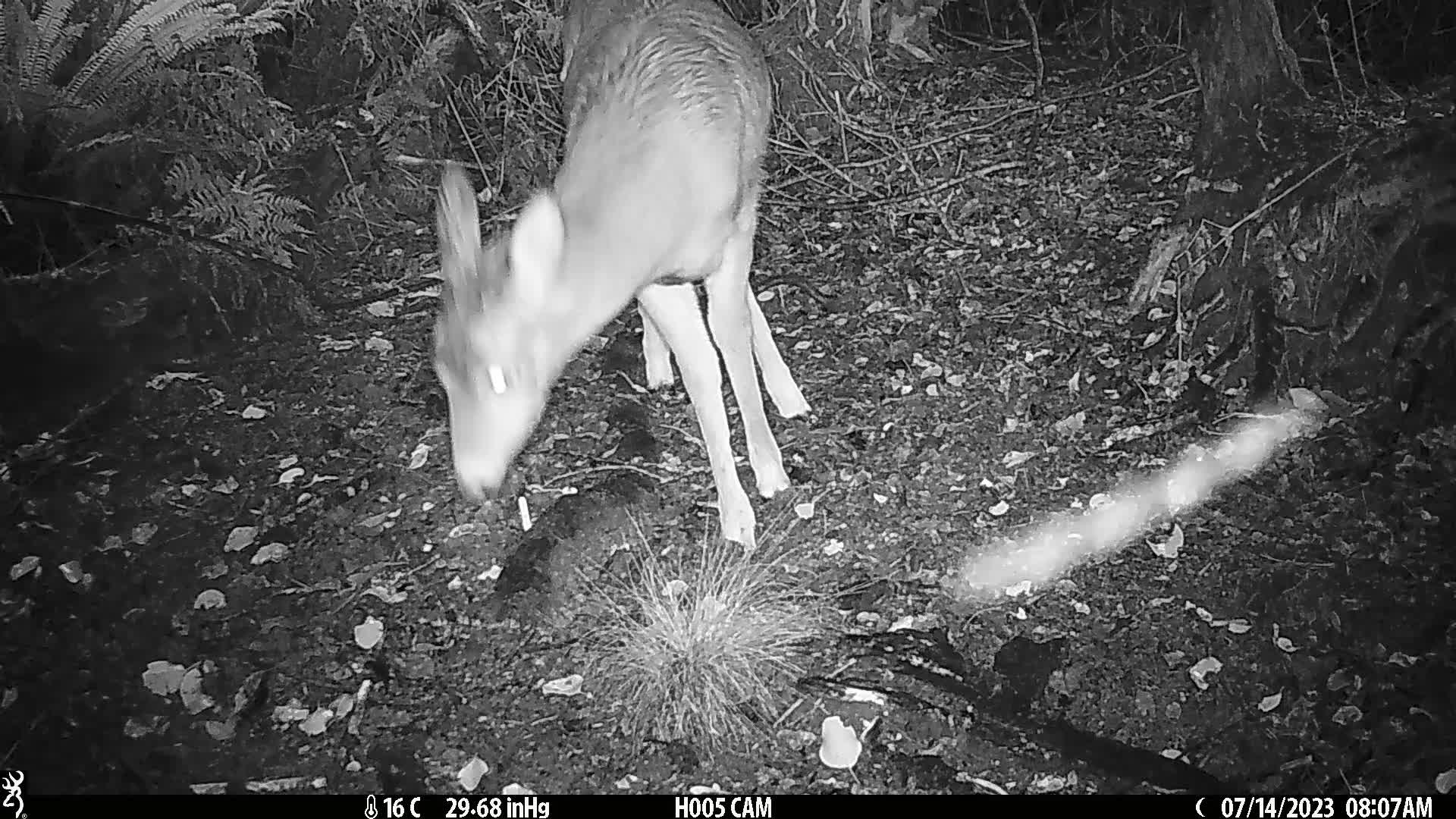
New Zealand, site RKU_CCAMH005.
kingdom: Animalia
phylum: Chordata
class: Mammalia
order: Artiodactyla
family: Cervidae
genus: Odocoileus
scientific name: Odocoileus virginianus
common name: white-tailed deer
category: white tailed deer